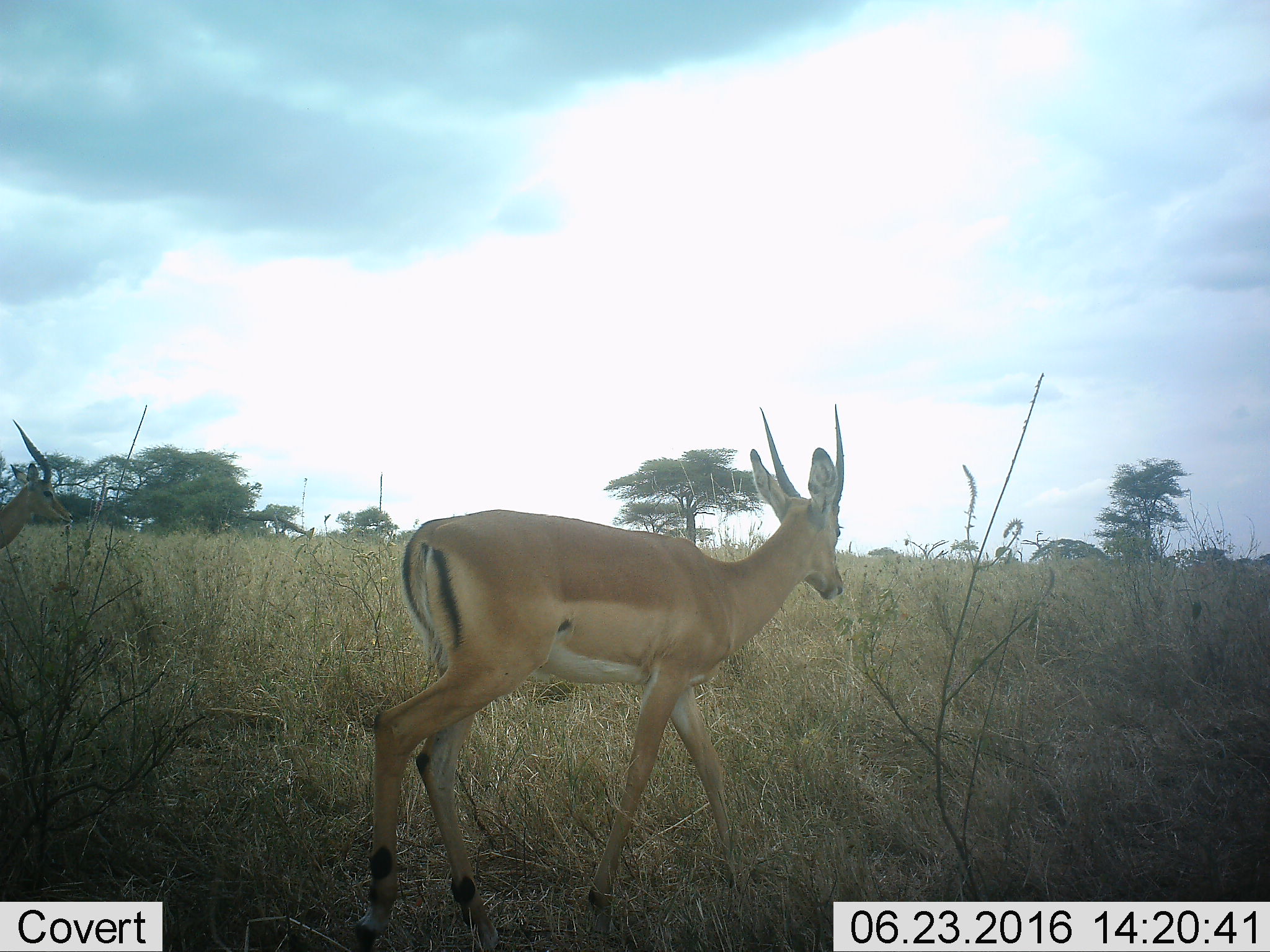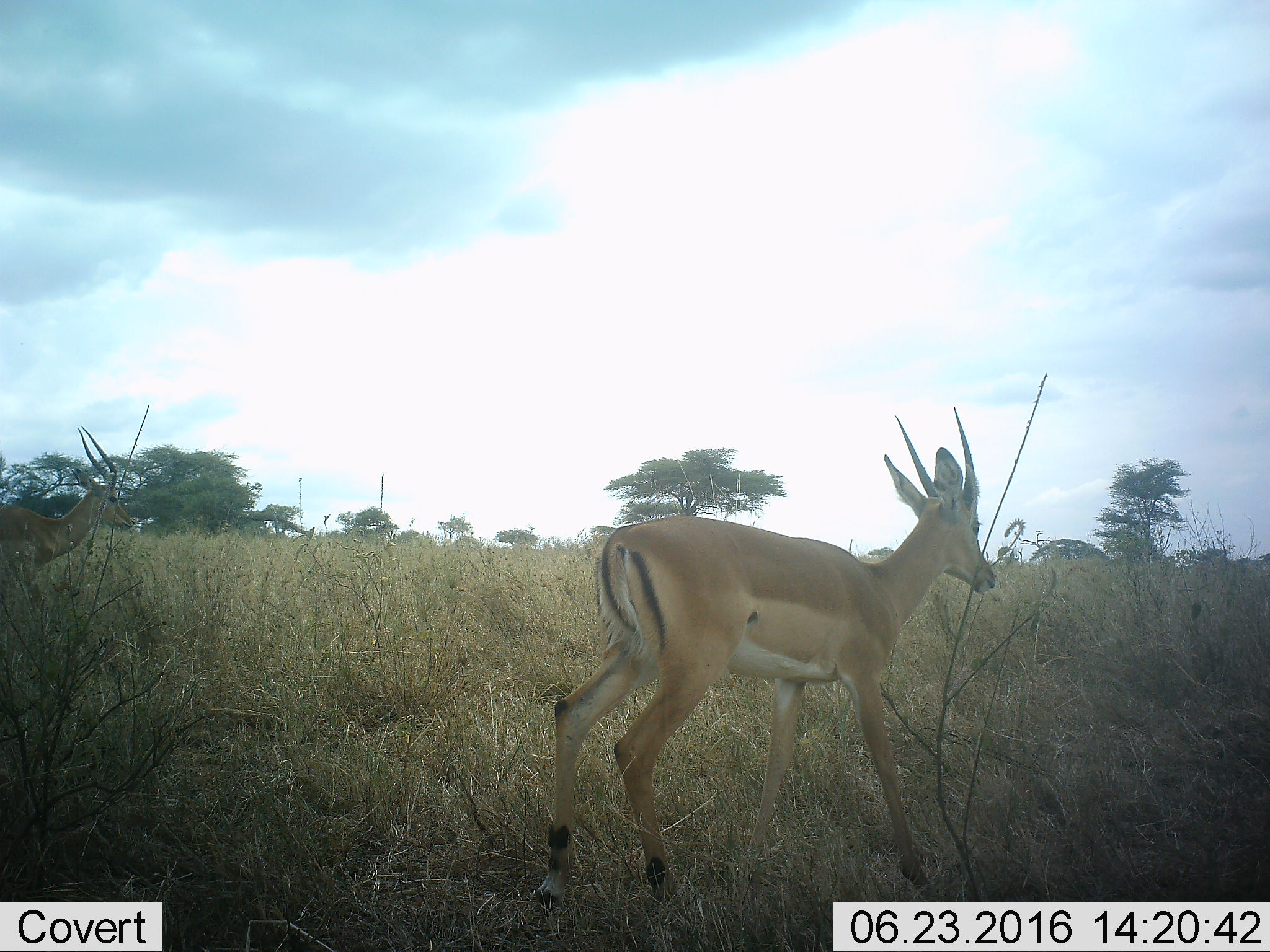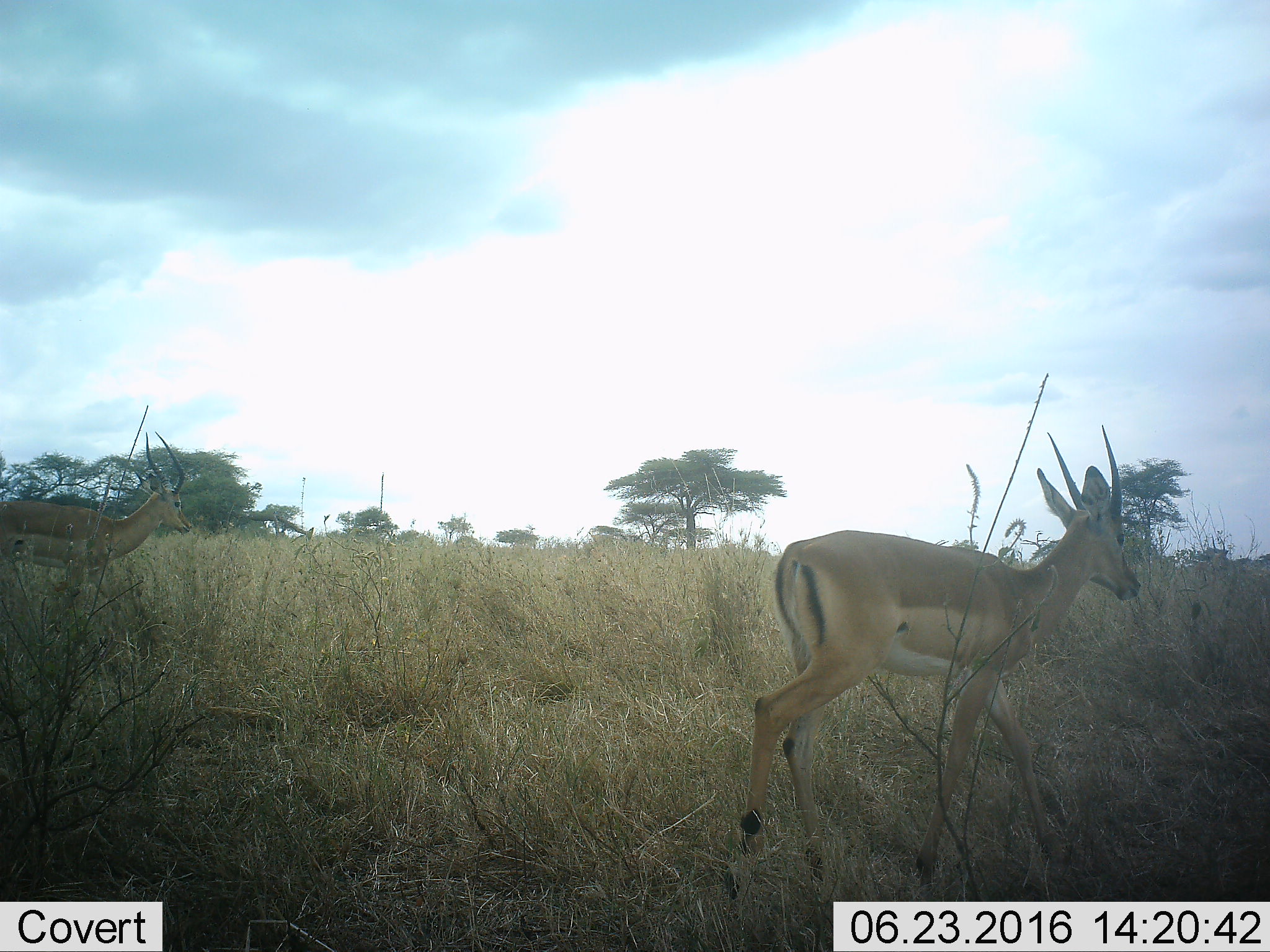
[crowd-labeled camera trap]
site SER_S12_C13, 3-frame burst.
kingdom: Animalia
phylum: Chordata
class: Mammalia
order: Artiodactyla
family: Bovidae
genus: Nanger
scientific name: Nanger granti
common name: grant's gazelle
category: gazellegrants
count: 2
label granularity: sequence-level